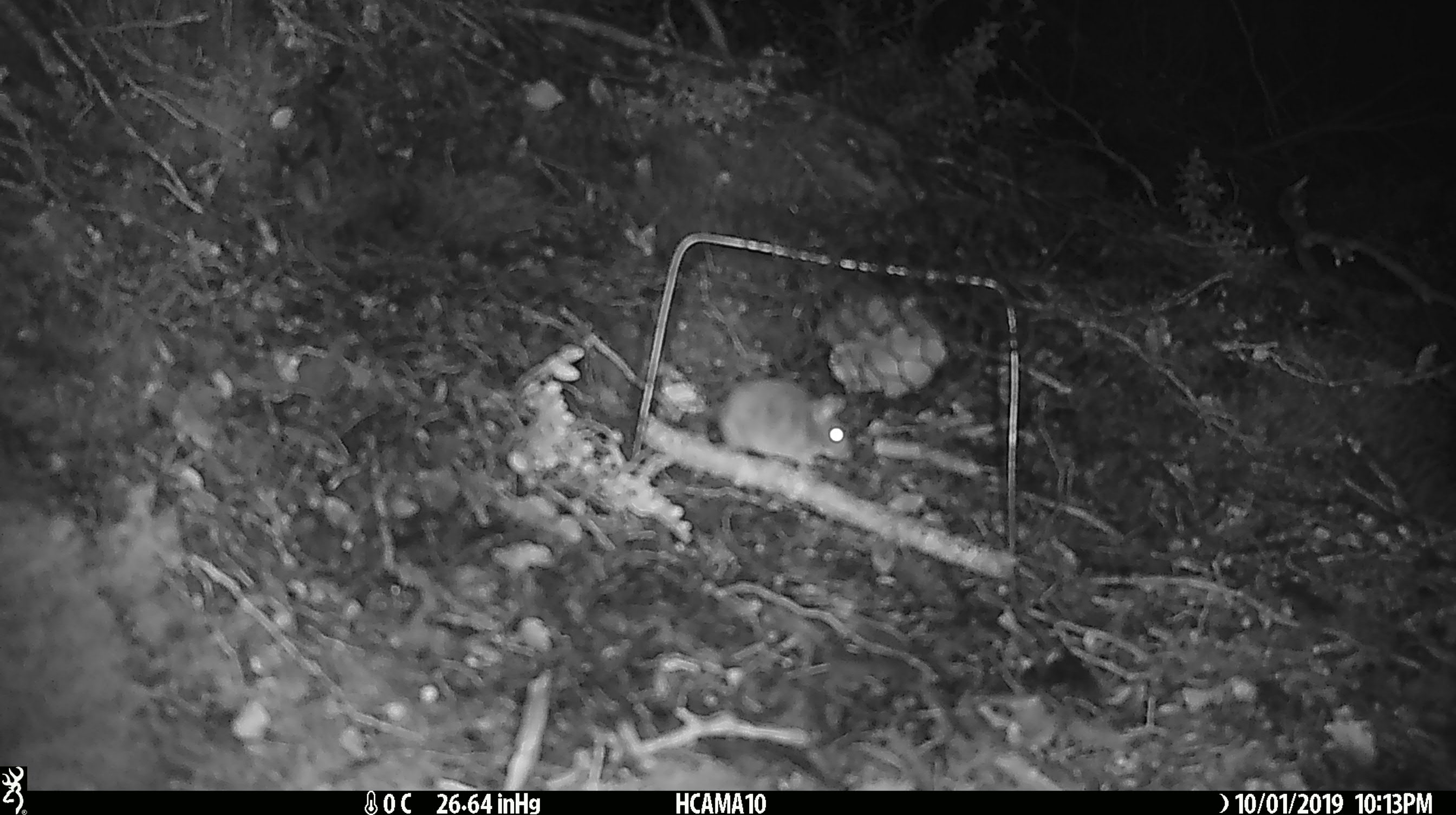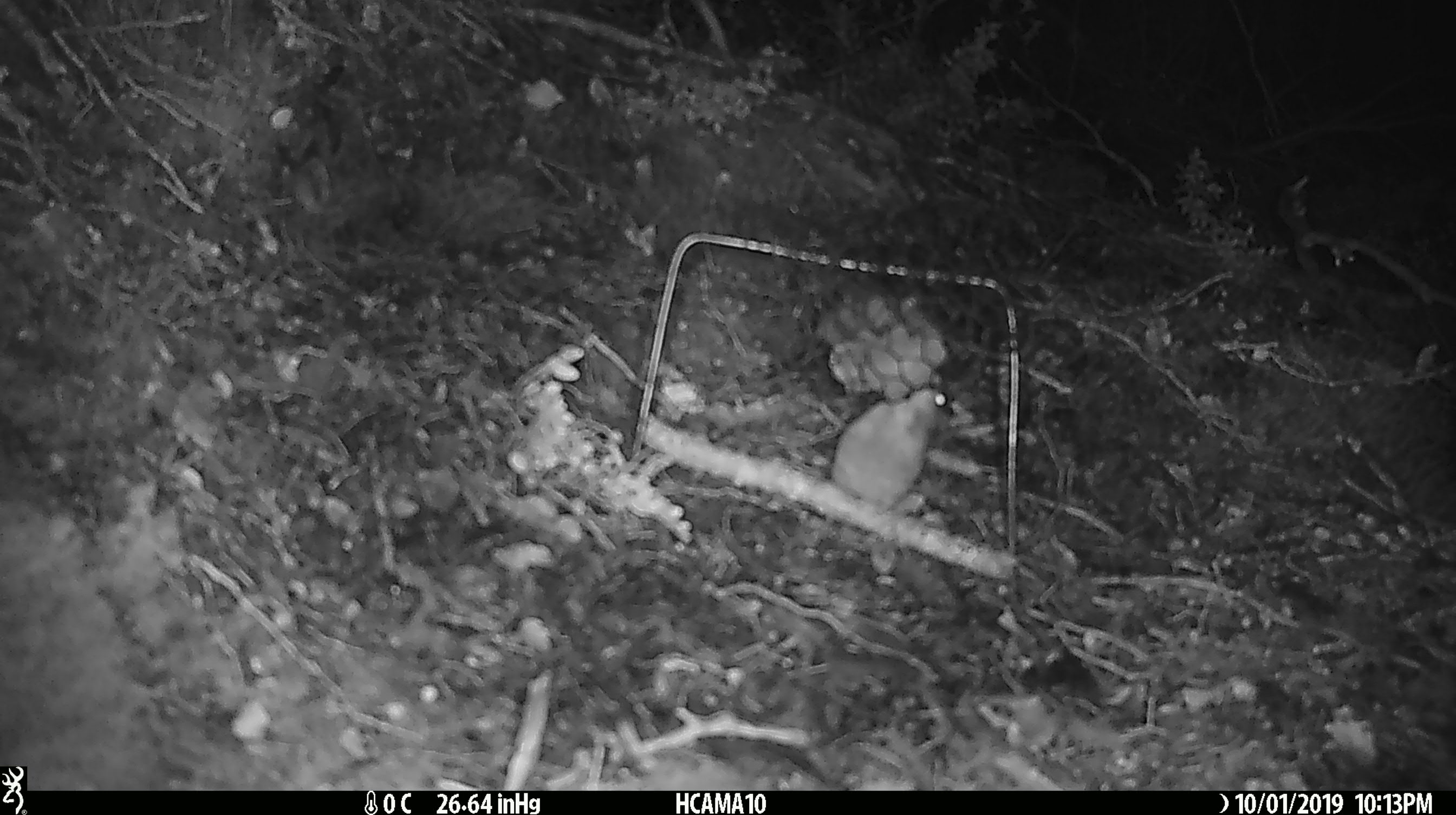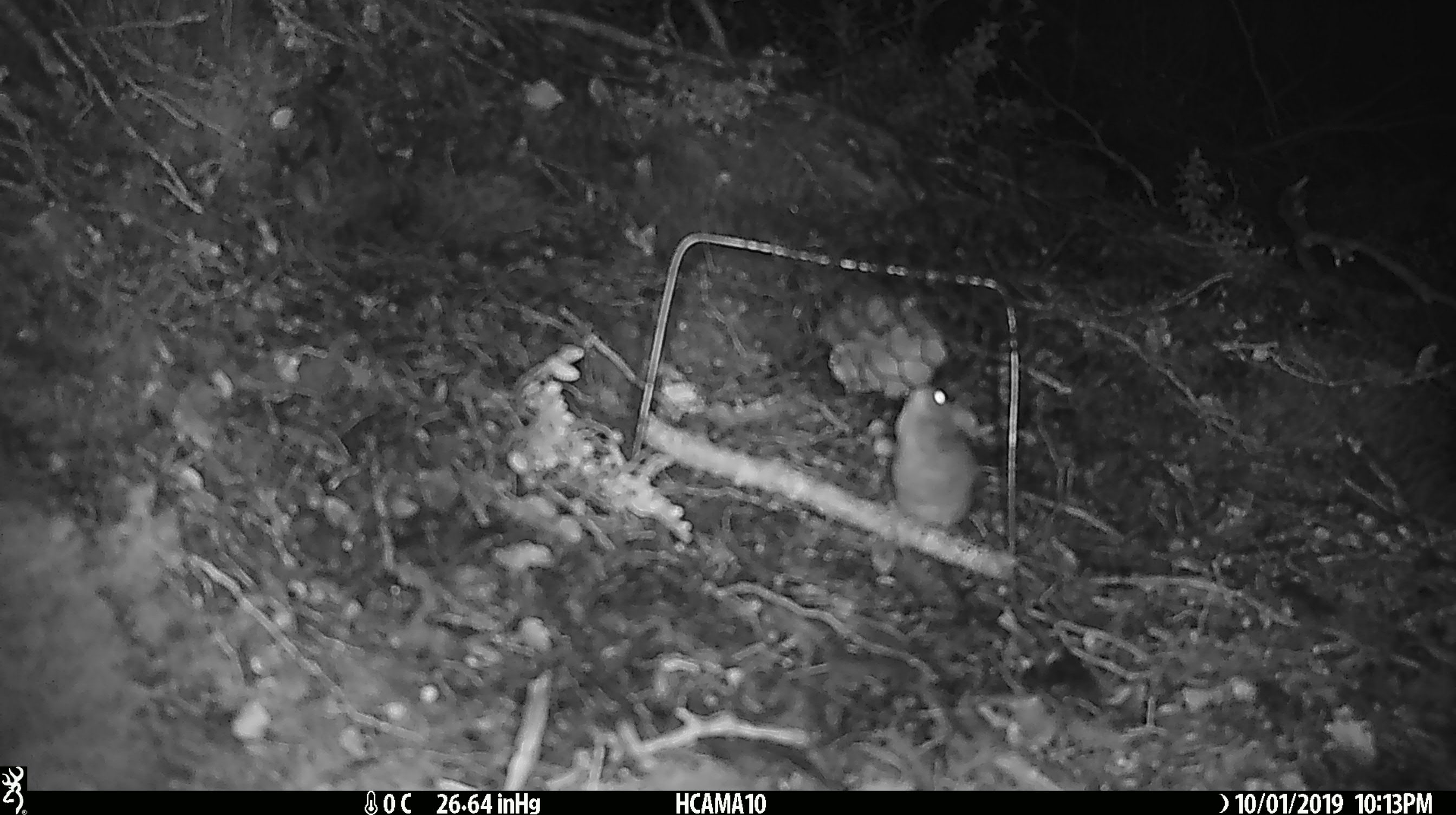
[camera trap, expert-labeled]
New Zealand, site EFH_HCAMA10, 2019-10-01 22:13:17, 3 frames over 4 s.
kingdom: Animalia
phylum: Chordata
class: Mammalia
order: Rodentia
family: Muridae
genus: Mus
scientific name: Mus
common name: mouse